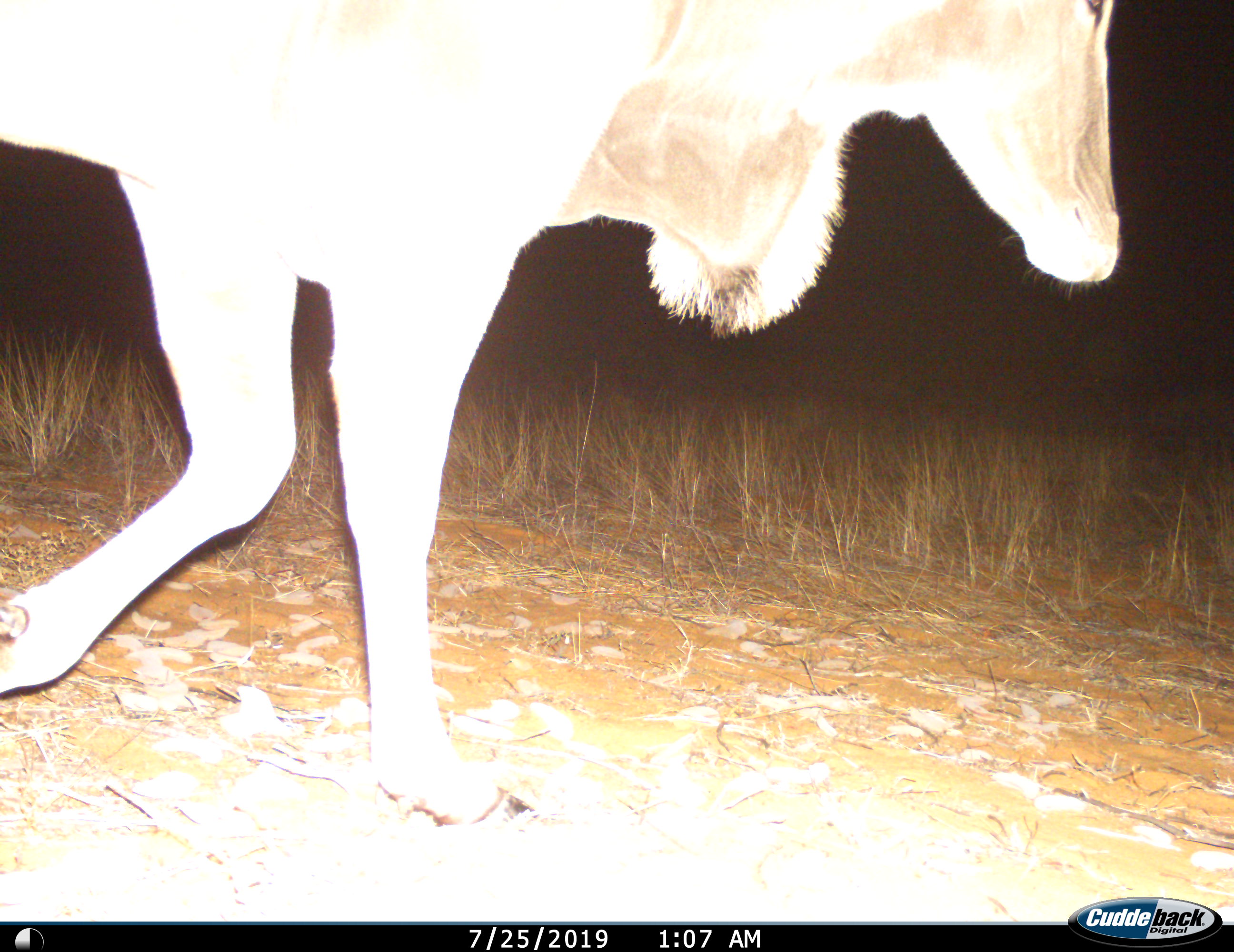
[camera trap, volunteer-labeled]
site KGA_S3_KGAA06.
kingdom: Animalia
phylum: Chordata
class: Mammalia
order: Artiodactyla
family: Bovidae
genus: Tragelaphus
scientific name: Tragelaphus oryx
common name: eland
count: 1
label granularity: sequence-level